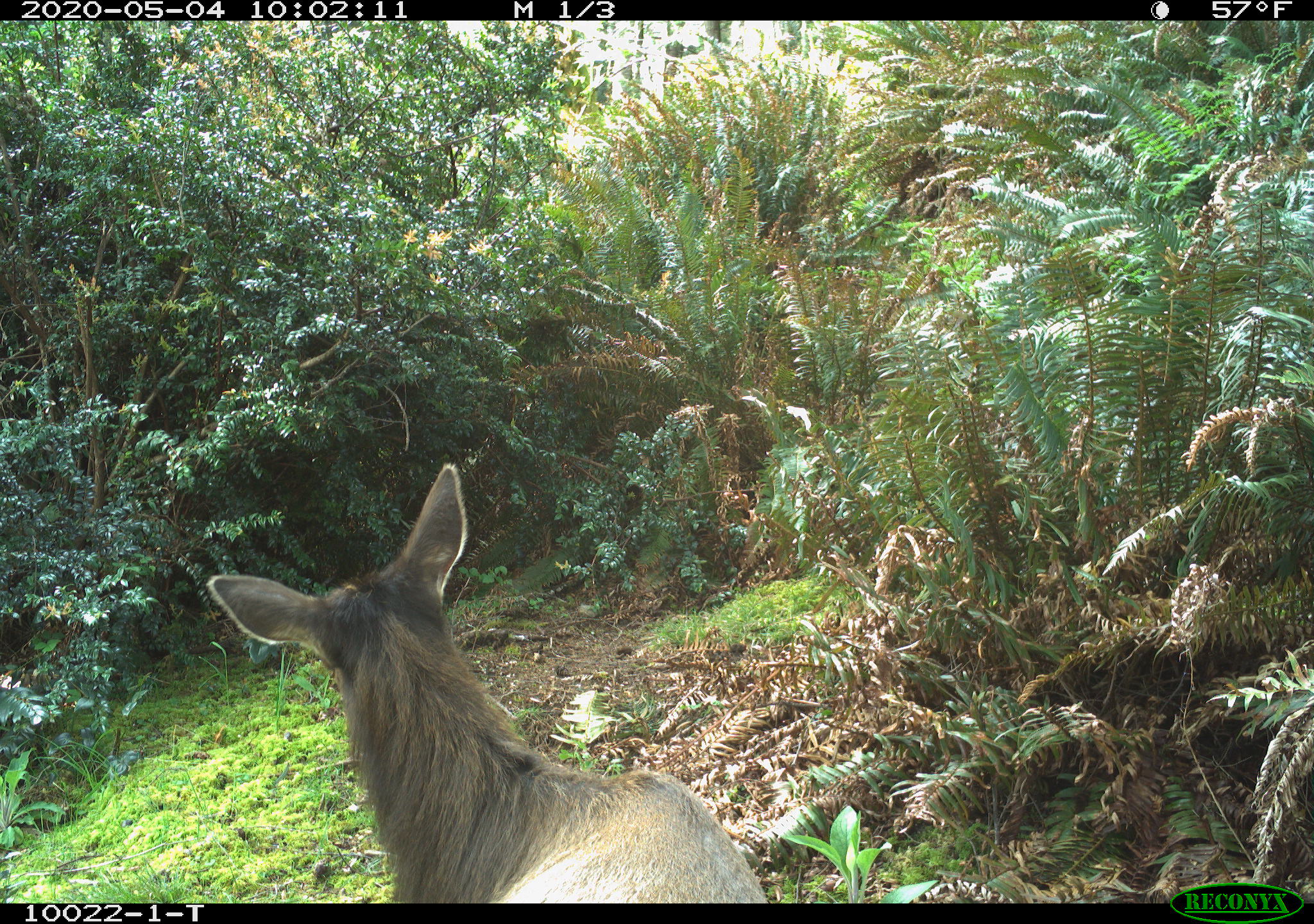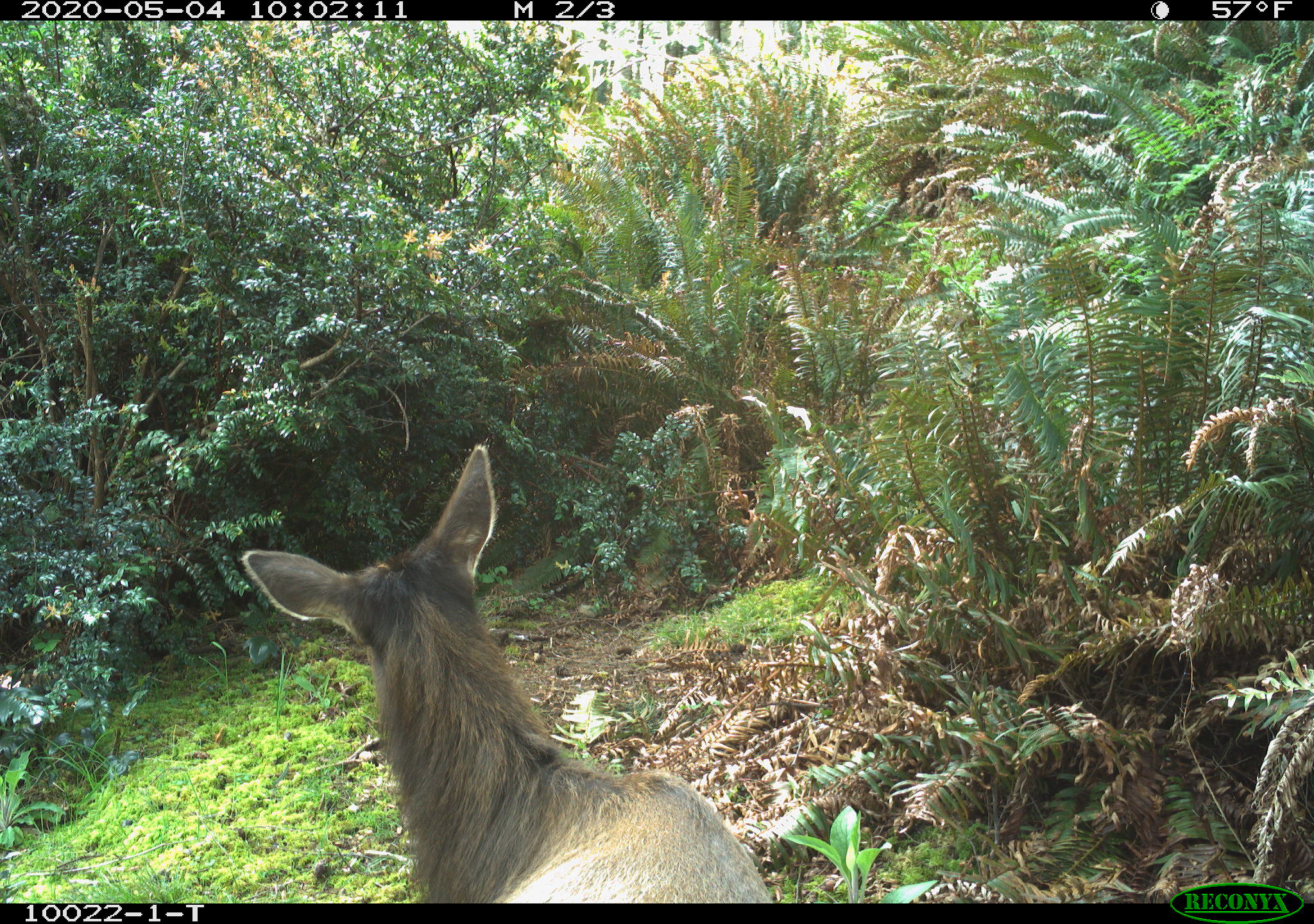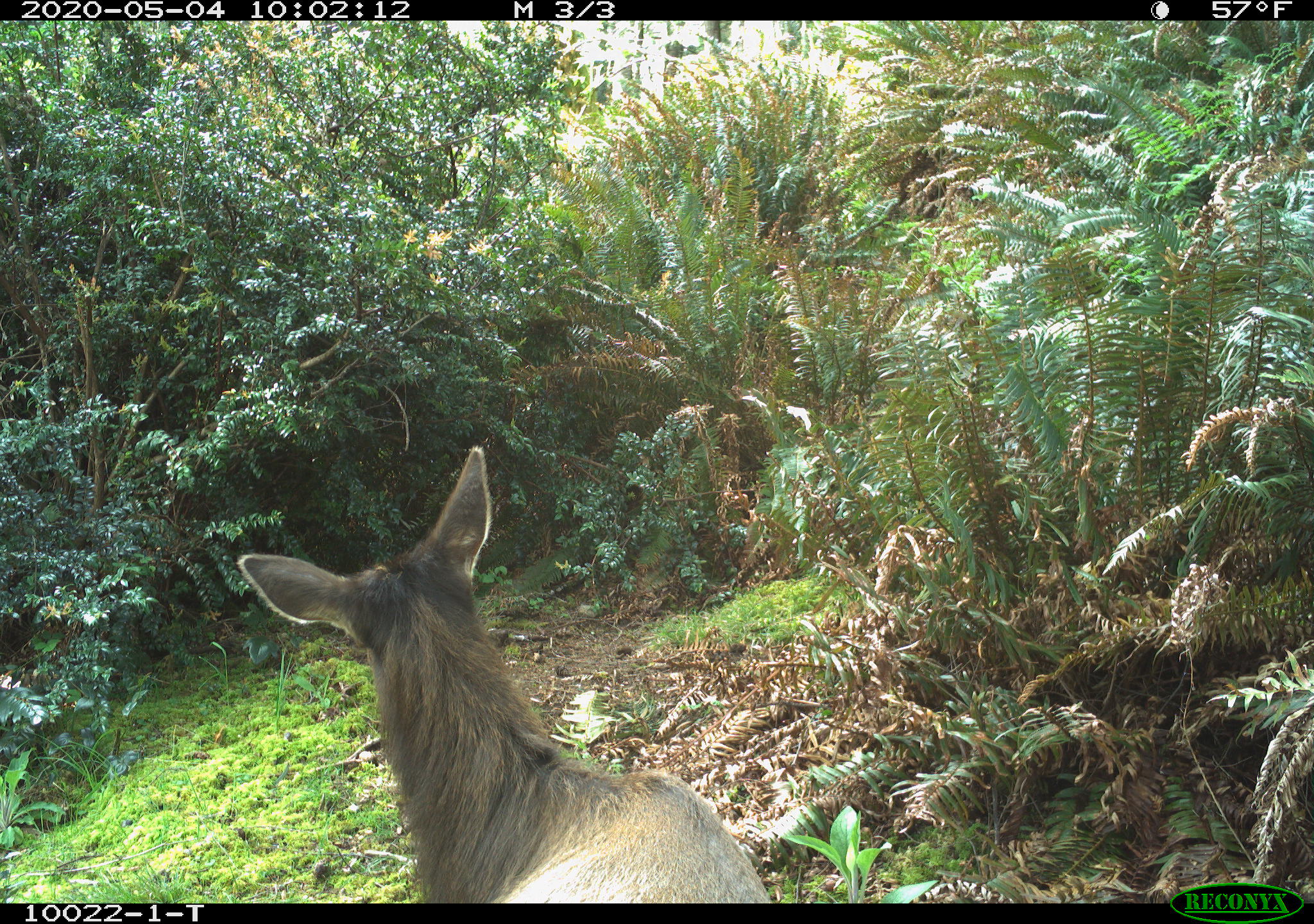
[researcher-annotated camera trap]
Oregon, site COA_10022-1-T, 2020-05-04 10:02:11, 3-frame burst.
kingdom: Animalia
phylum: Chordata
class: Mammalia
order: Artiodactyla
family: Cervidae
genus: Cervus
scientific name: Cervus canadensis roosevelti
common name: roosevelt elk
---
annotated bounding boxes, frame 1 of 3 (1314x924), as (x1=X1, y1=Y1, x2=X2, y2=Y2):
roosevelt elk: (x1=202, y1=452, x2=766, y2=899)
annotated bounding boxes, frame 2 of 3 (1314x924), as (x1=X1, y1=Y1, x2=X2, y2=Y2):
roosevelt elk: (x1=236, y1=435, x2=775, y2=899)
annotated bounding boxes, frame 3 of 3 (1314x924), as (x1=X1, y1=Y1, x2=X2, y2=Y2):
roosevelt elk: (x1=230, y1=439, x2=772, y2=899)